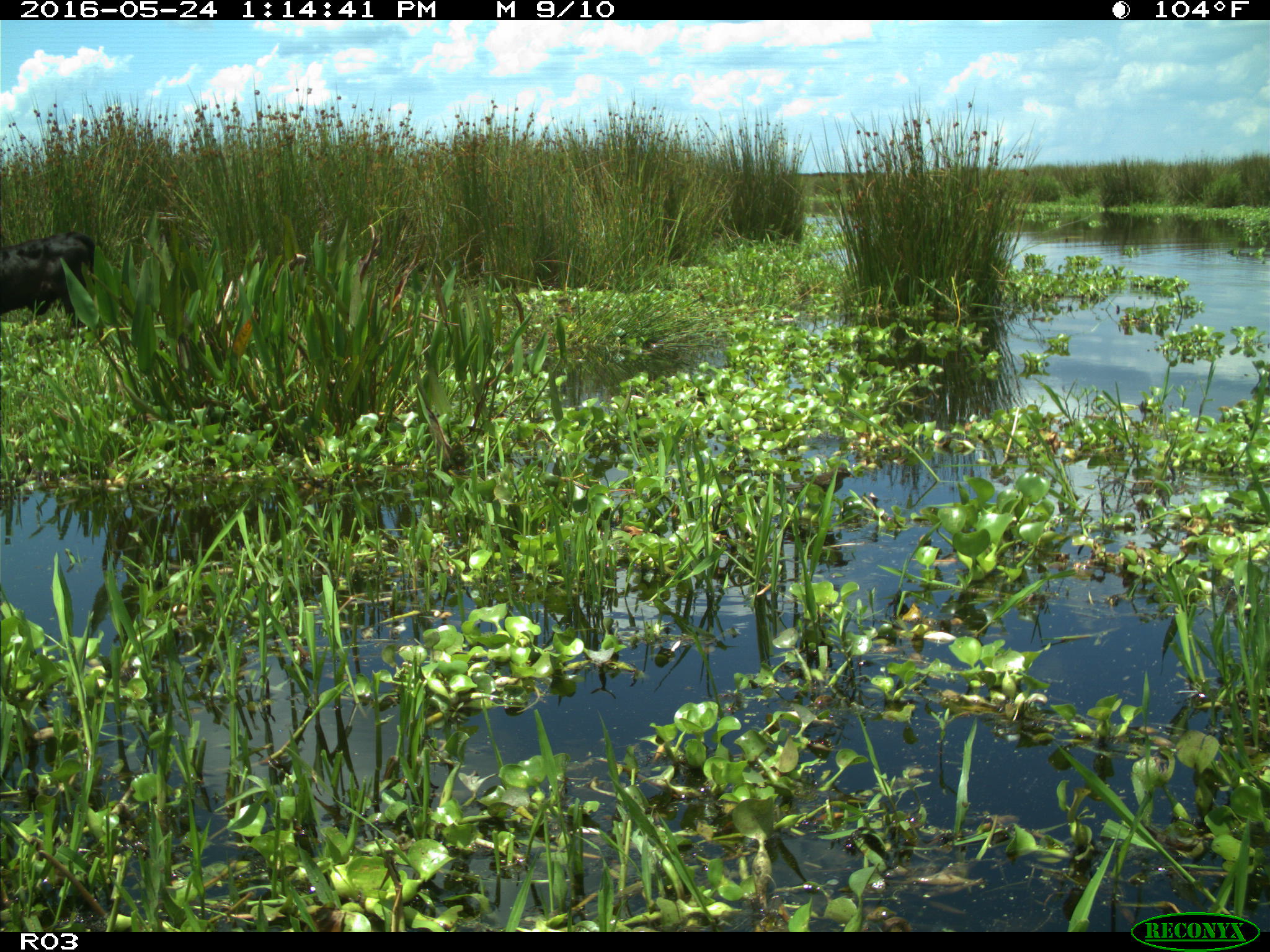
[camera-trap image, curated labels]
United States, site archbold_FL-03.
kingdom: Animalia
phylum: Chordata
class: Mammalia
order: Artiodactyla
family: Bovidae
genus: Bos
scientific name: Bos taurus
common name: domestic cow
Bos taurus (domestic cow).